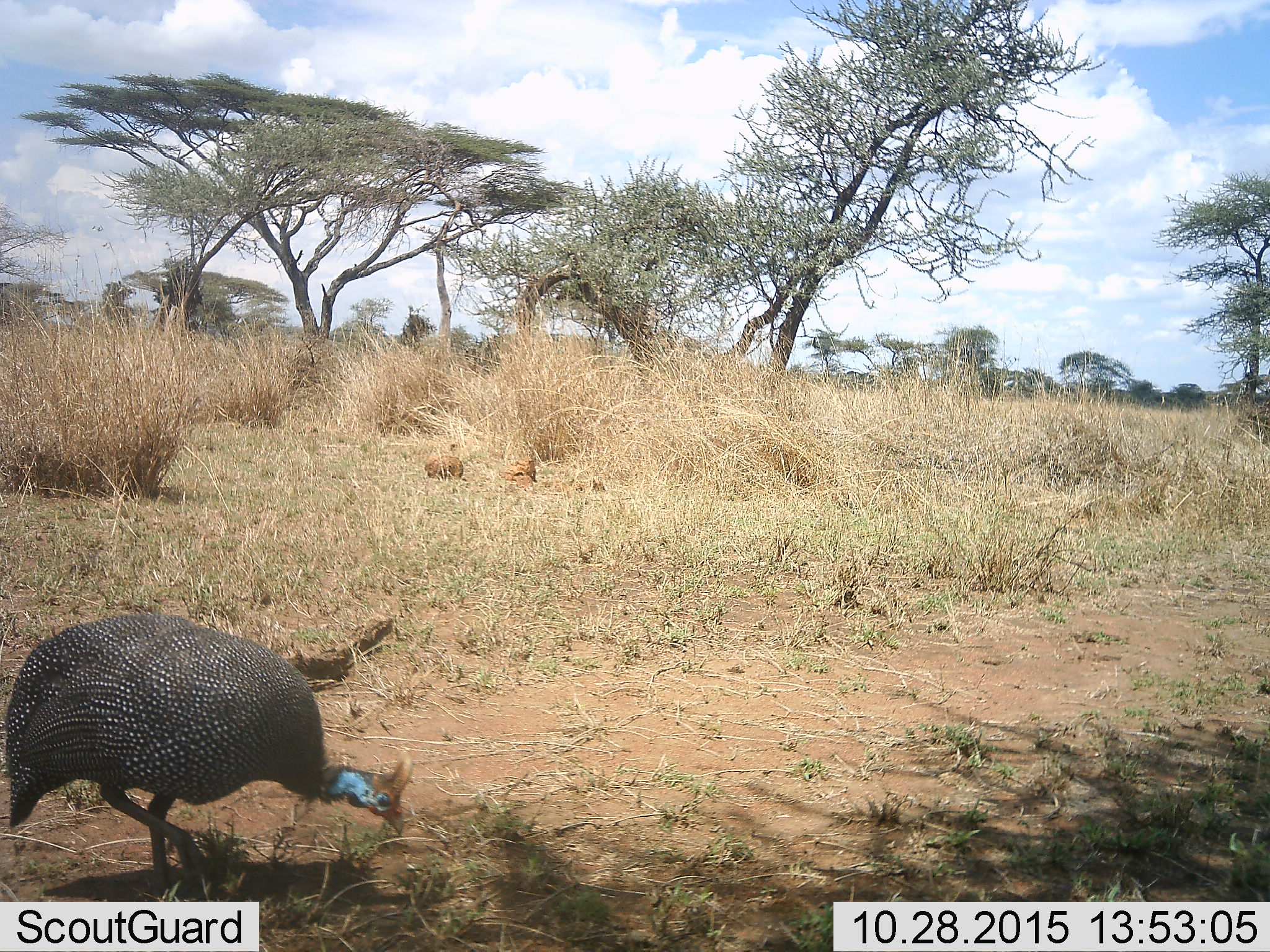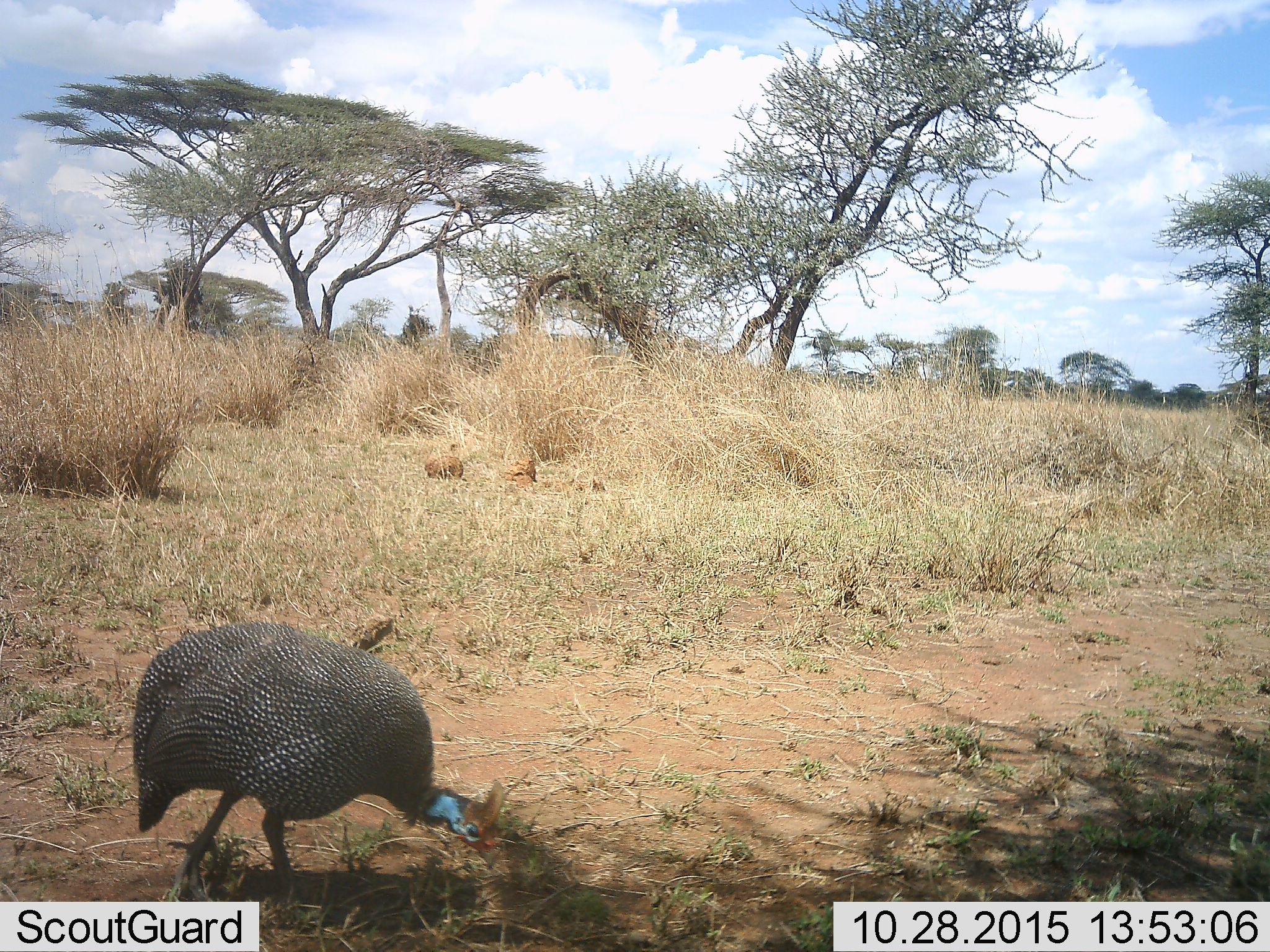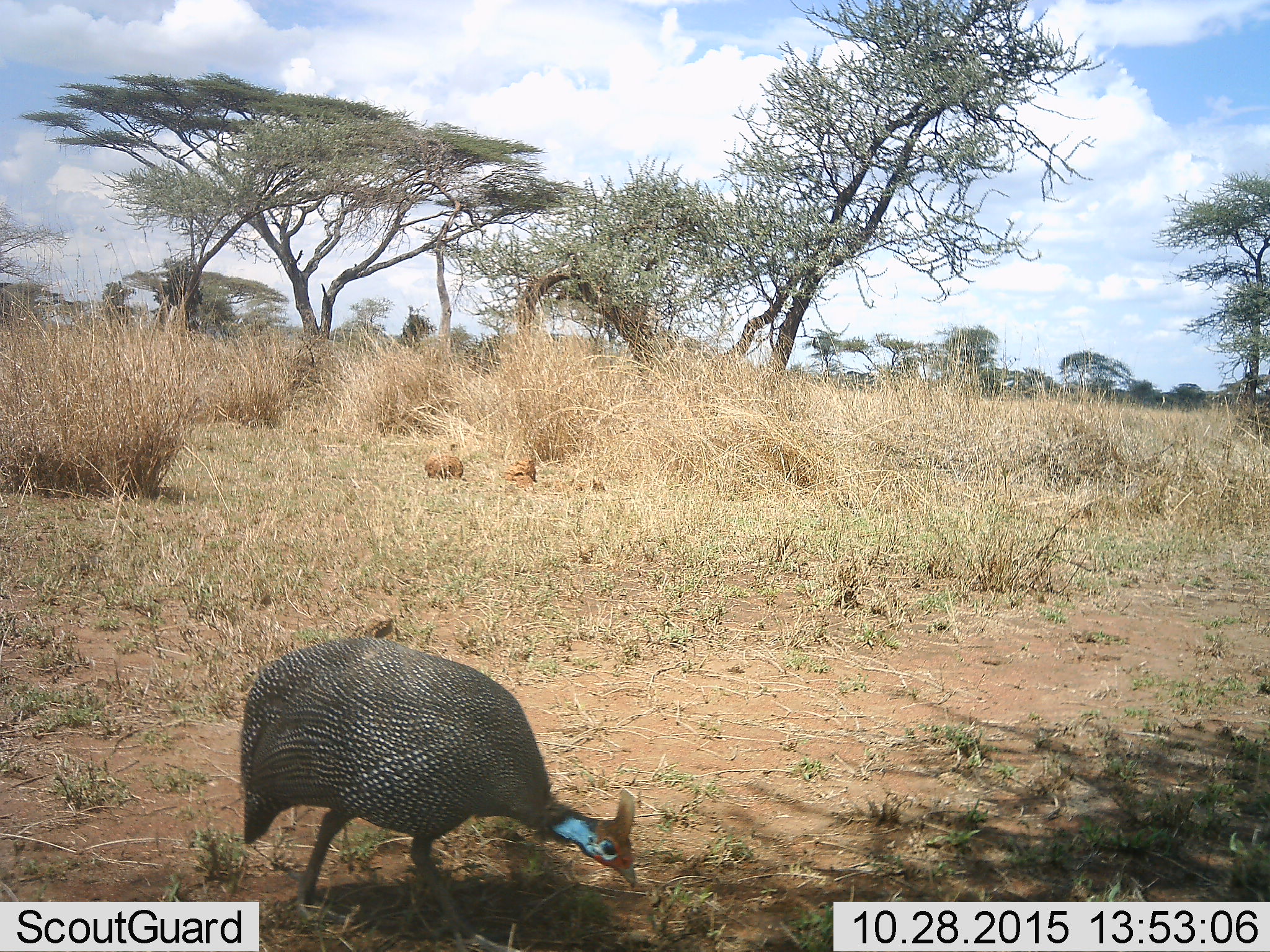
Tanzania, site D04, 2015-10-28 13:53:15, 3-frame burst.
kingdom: Animalia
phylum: Chordata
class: Aves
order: Galliformes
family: Numididae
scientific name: Numididae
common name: guinea fowl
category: guineafowl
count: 1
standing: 0%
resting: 0%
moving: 75%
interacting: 6%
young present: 0%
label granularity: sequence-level